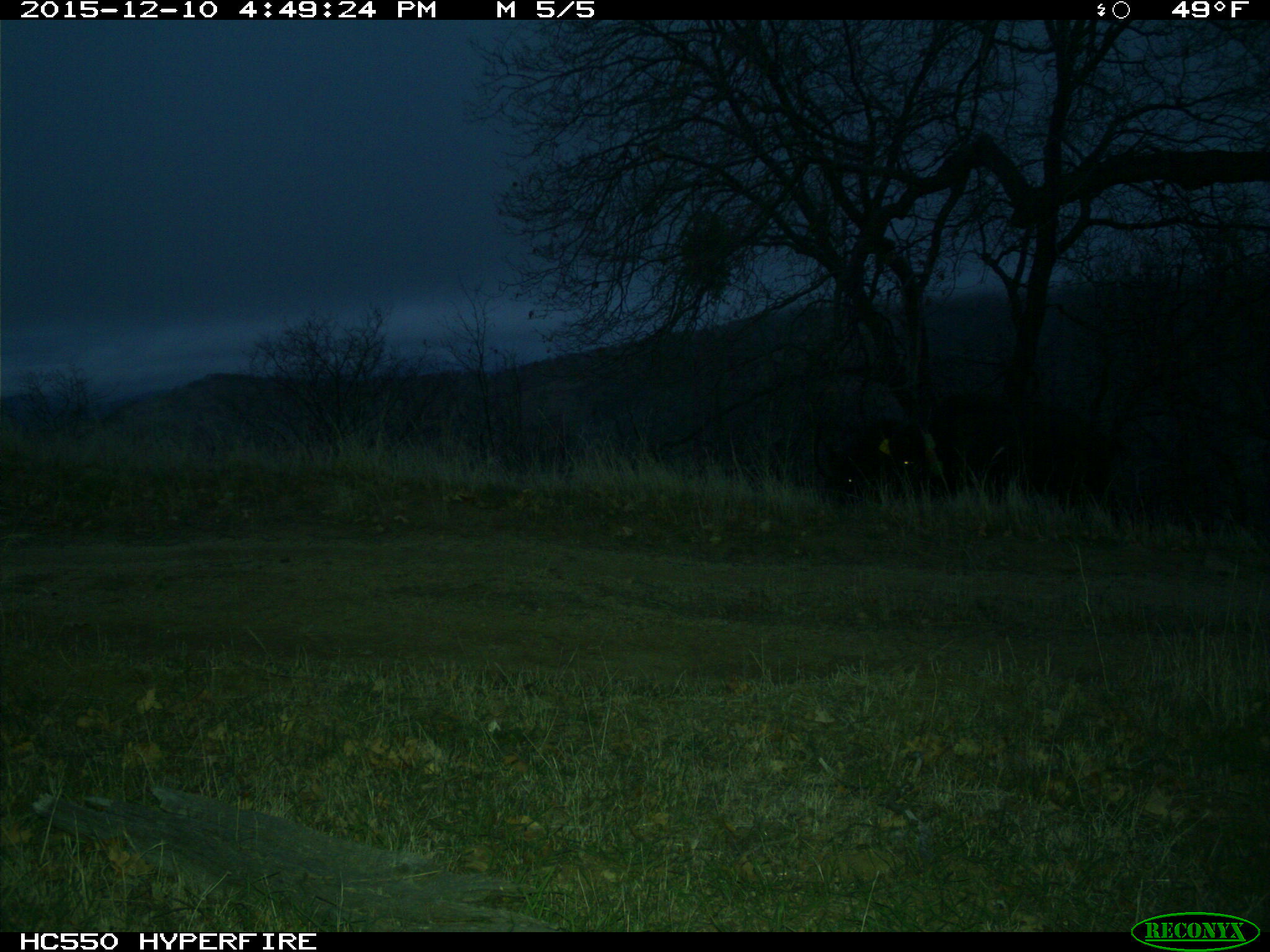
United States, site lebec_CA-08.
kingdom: Animalia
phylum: Chordata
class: Mammalia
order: Artiodactyla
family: Suidae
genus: Sus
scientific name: Sus scrofa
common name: wild boar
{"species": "Sus scrofa (wild boar)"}